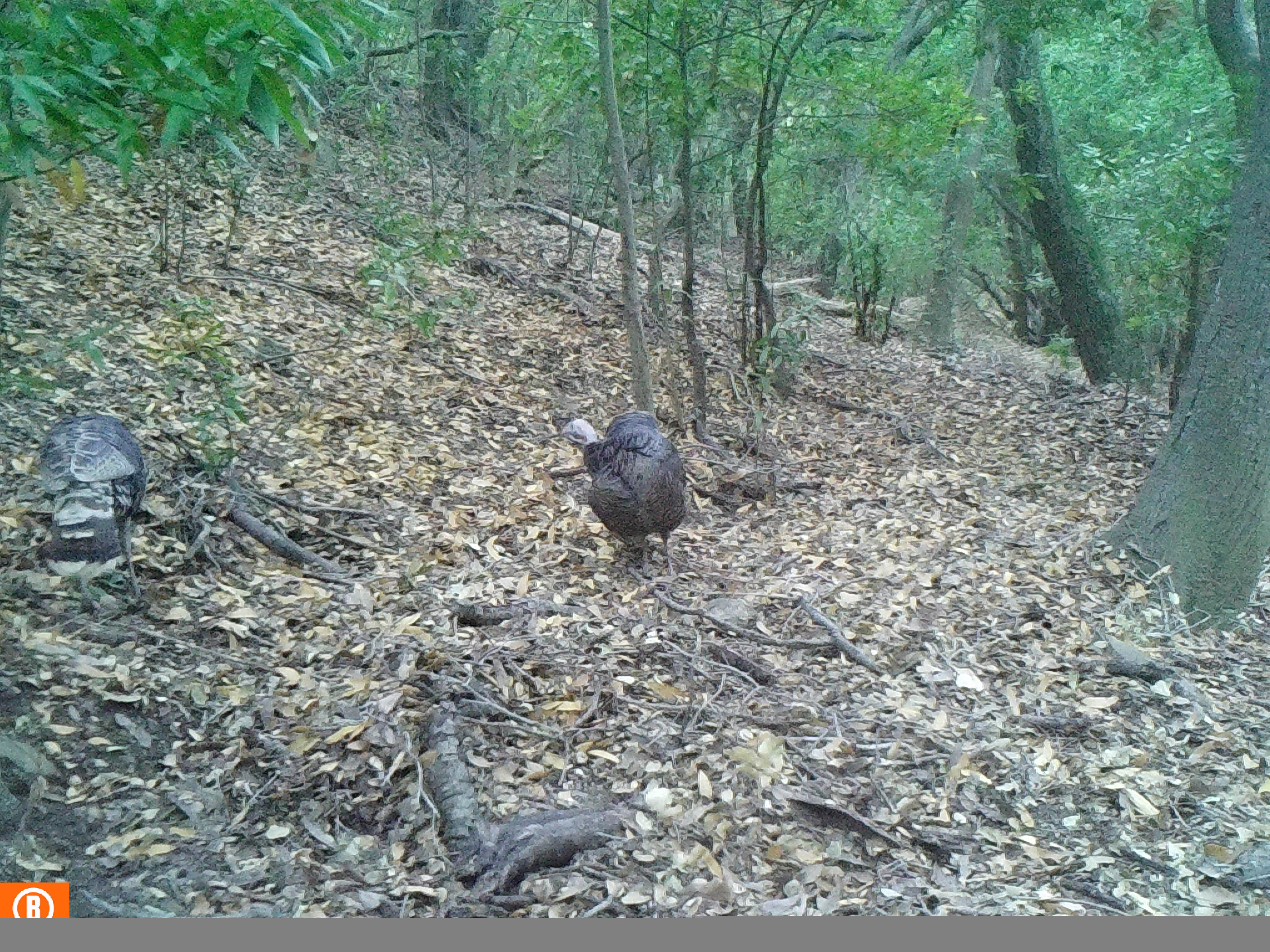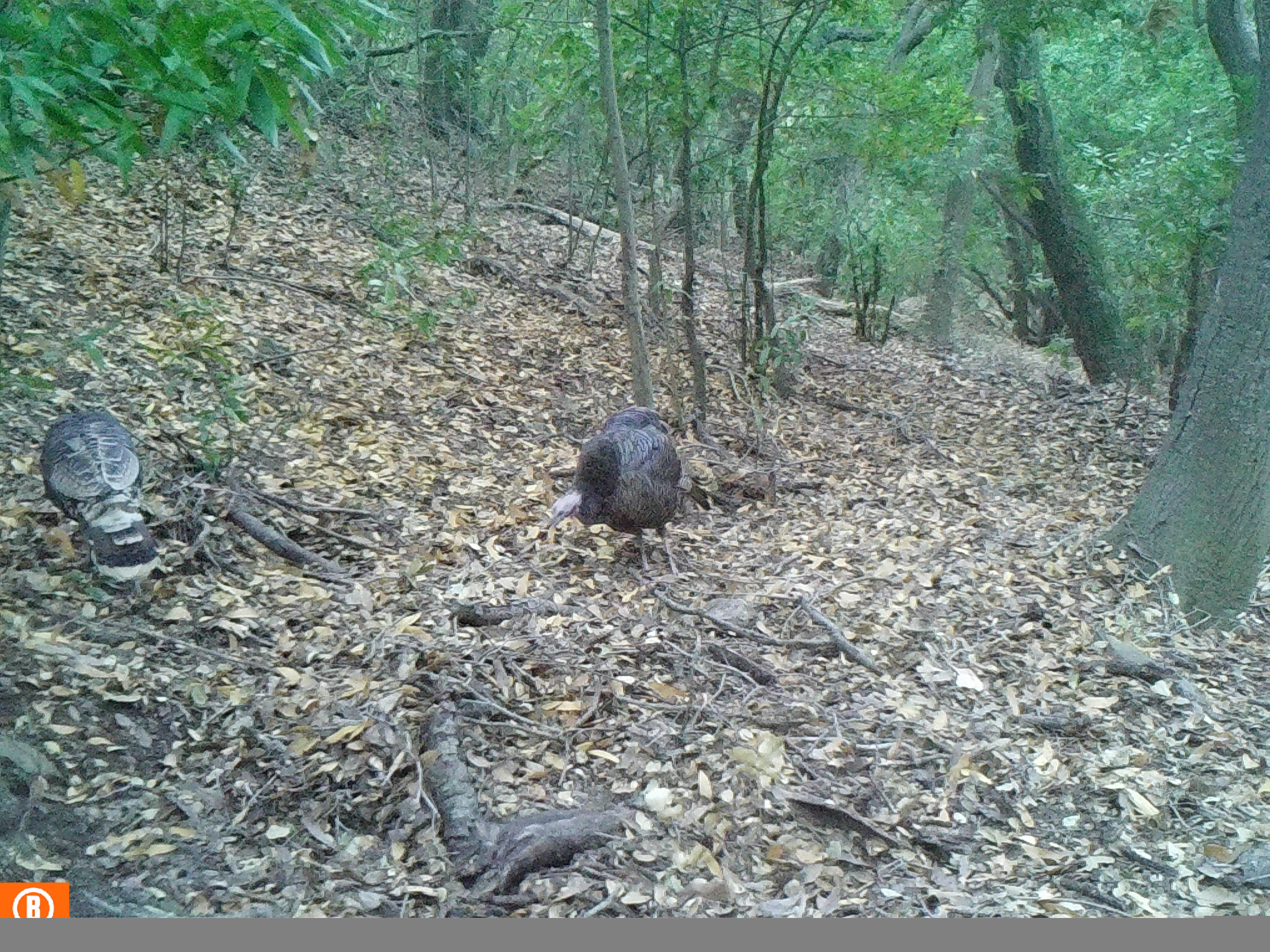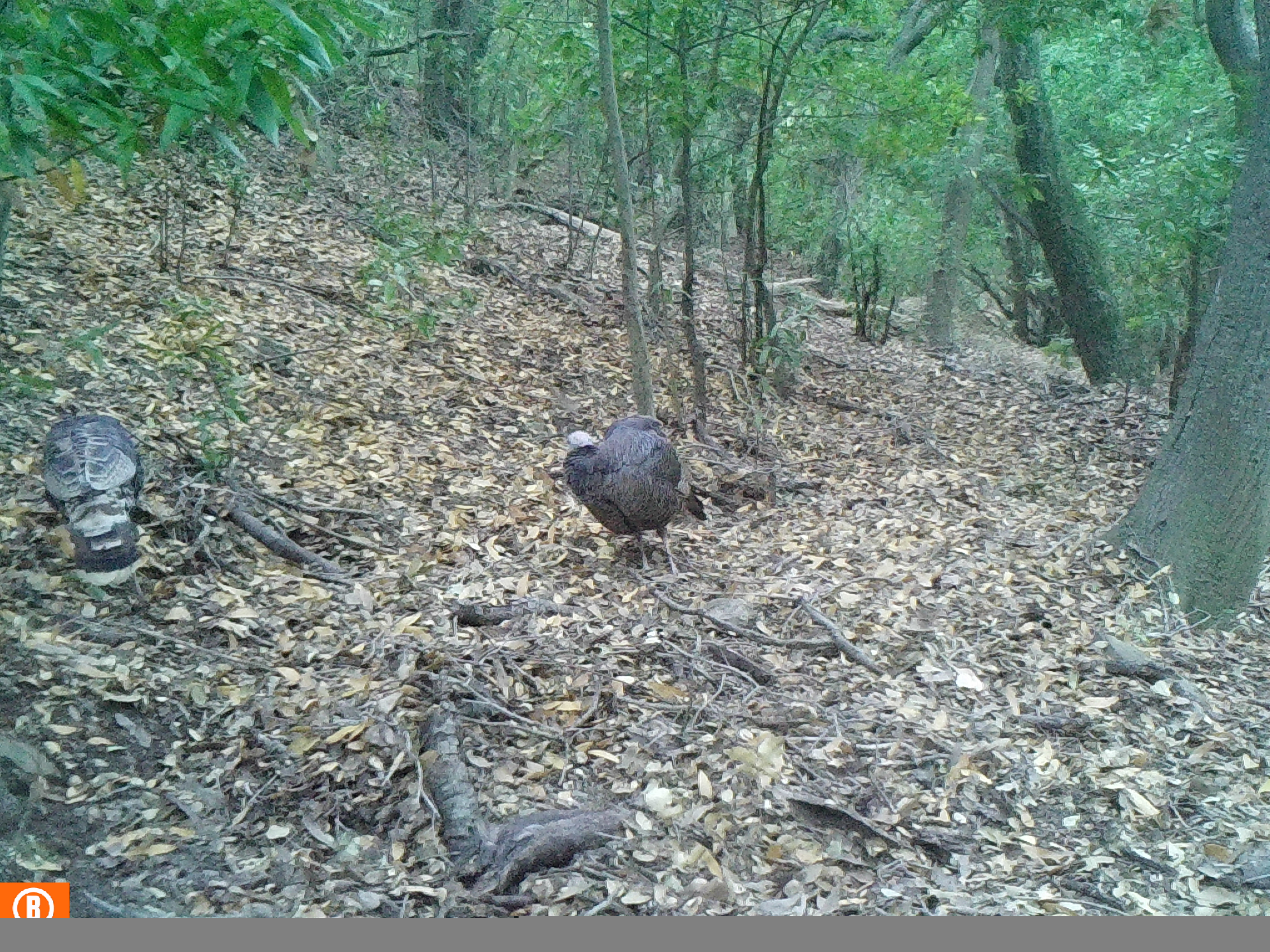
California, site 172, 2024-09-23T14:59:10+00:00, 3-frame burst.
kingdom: Animalia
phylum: Chordata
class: Aves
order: Galliformes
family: Phasianidae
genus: Meleagris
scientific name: Meleagris gallopavo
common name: turkey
Turkey (Meleagris gallopavo).